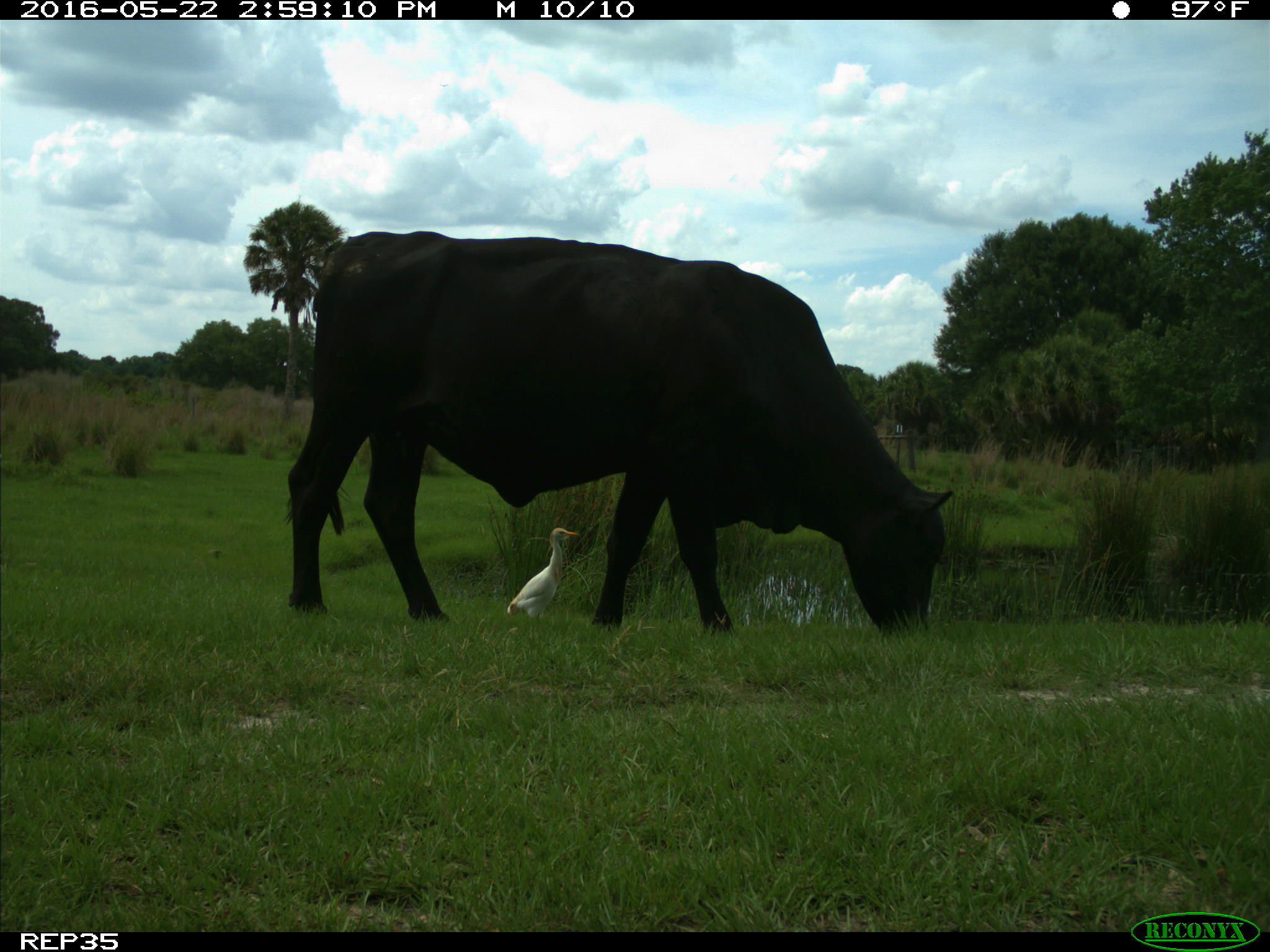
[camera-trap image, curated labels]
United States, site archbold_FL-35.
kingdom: Animalia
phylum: Chordata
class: Mammalia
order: Artiodactyla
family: Bovidae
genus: Bos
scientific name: Bos taurus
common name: domestic cow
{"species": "Bos taurus (domestic cow)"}